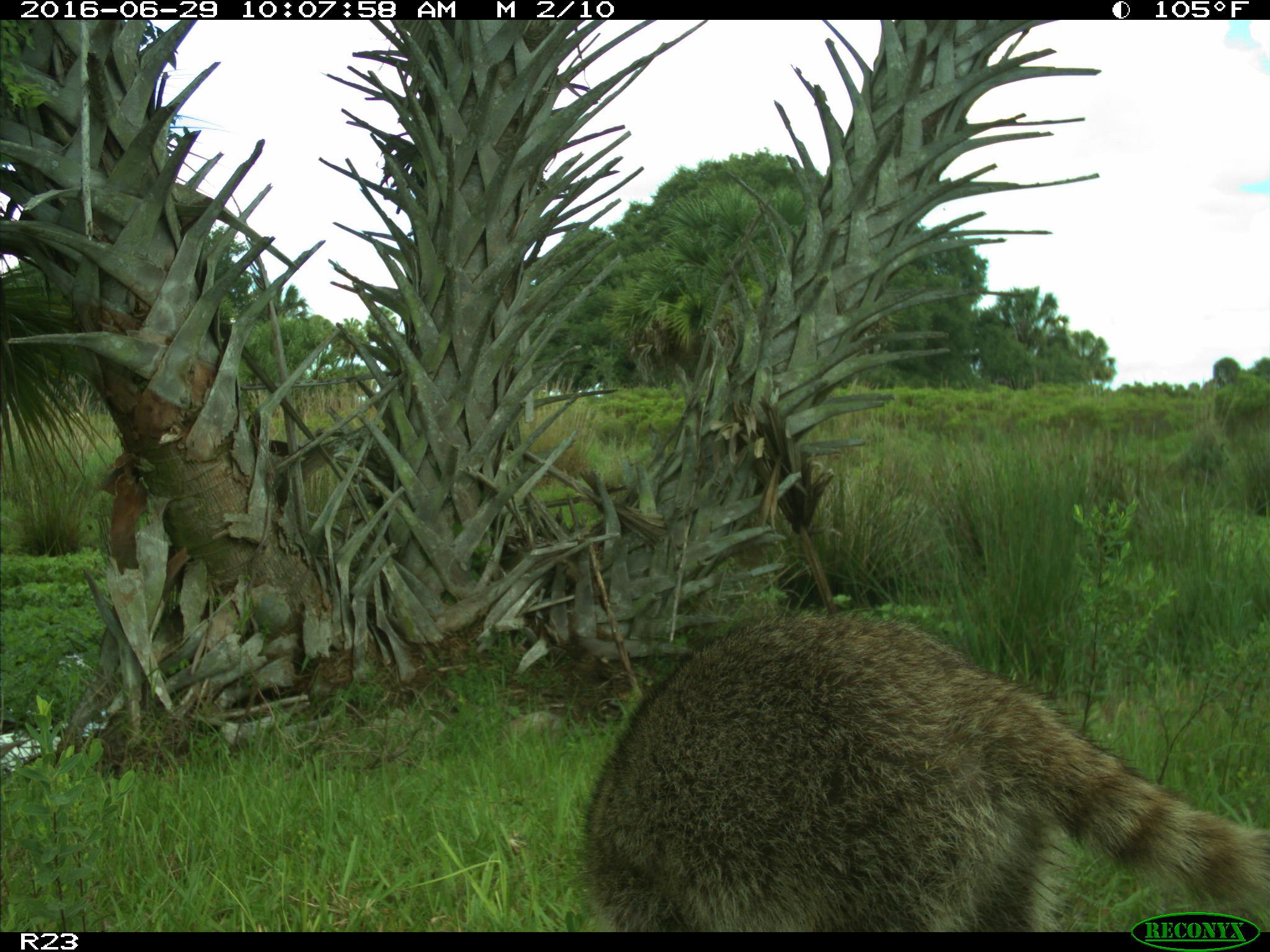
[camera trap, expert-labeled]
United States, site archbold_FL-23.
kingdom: Animalia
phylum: Chordata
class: Mammalia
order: Carnivora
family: Procyonidae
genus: Procyon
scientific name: Procyon lotor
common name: common raccoon